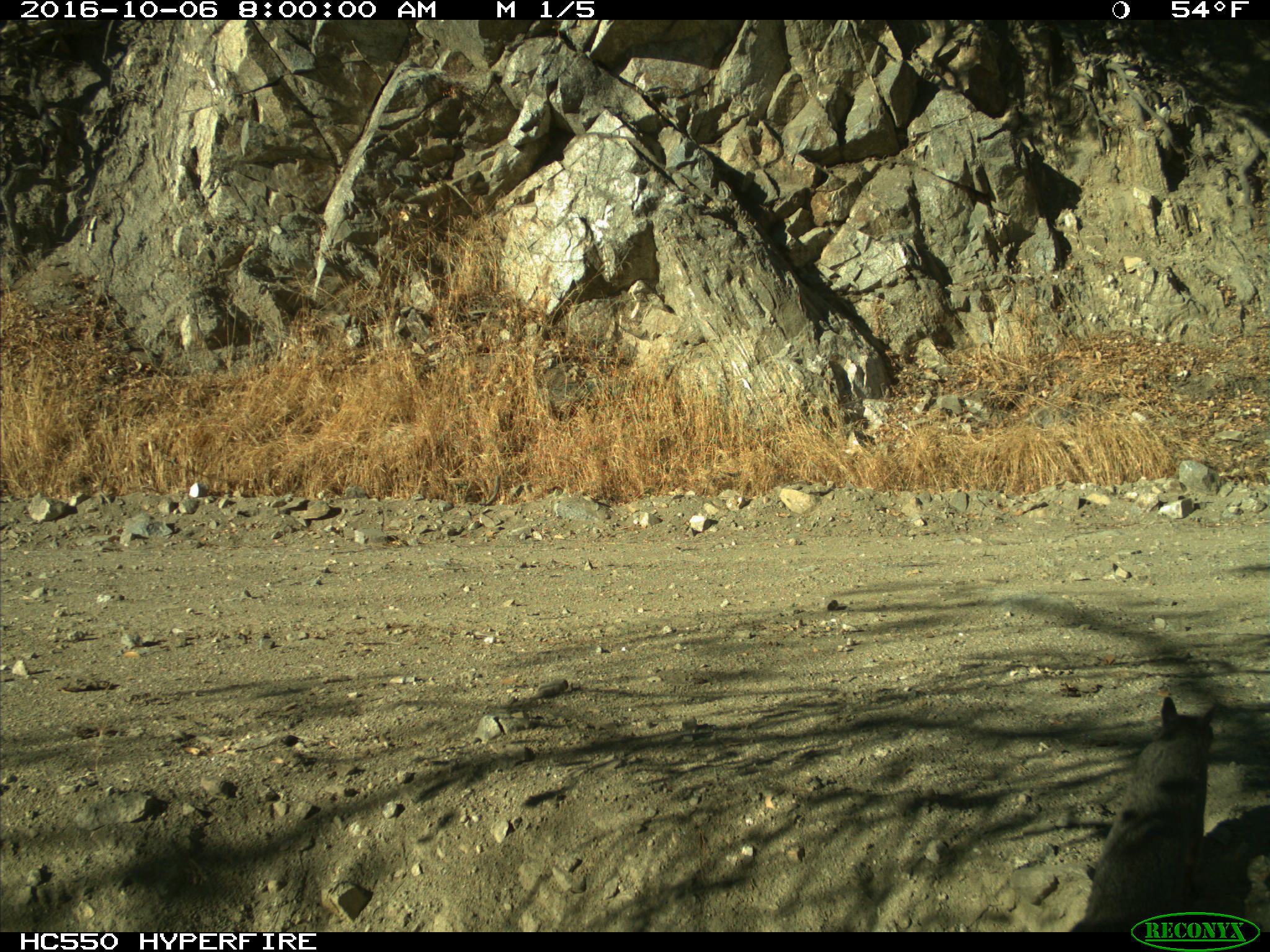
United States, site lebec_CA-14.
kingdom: Animalia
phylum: Chordata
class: Mammalia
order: Rodentia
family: Sciuridae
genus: Sciurus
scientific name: Sciurus carolinensis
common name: eastern gray squirrel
Sciurus carolinensis (eastern gray squirrel).